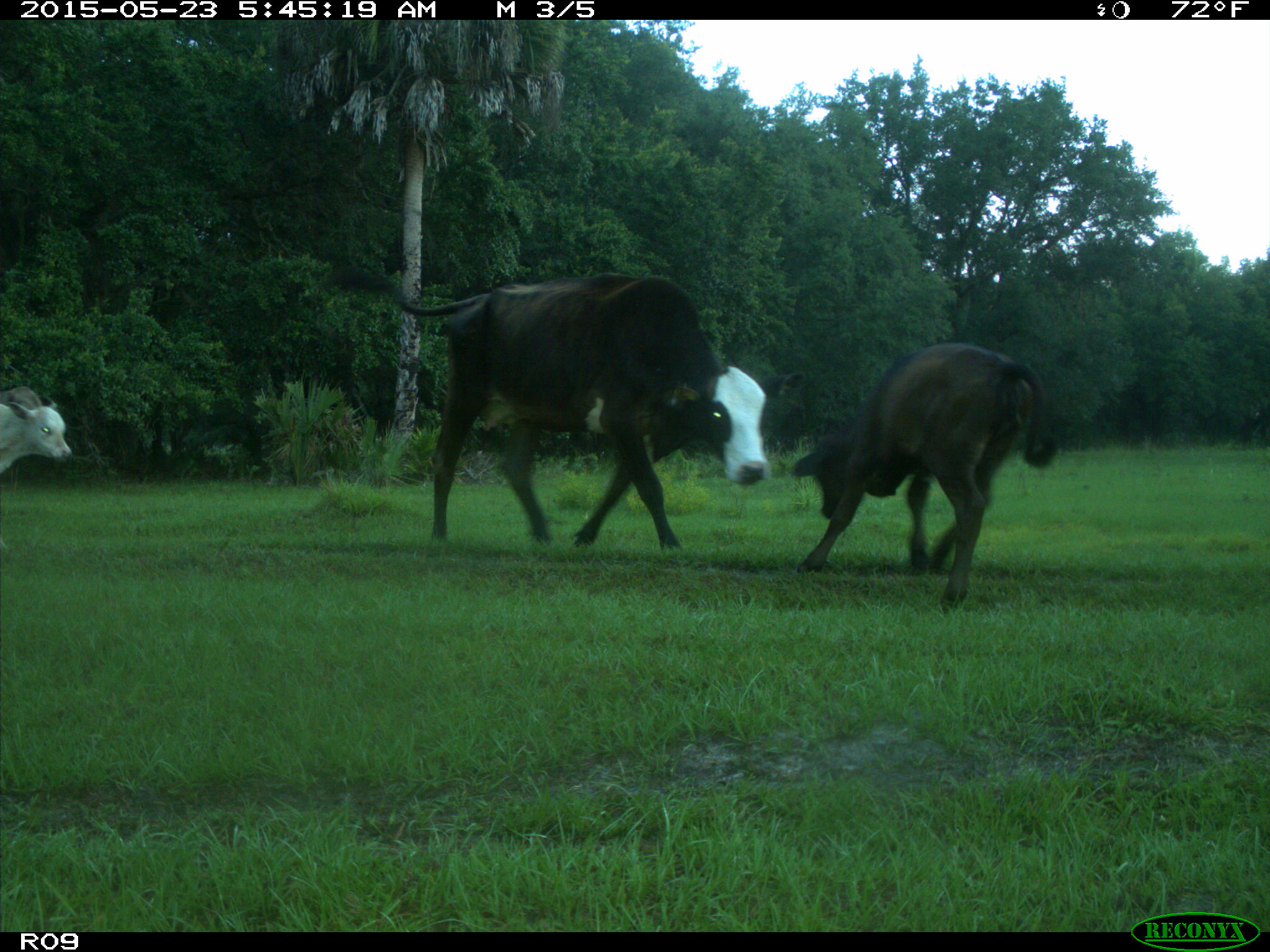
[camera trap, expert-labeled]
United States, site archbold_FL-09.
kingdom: Animalia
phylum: Chordata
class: Mammalia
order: Artiodactyla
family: Bovidae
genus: Bos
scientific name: Bos taurus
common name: domestic cow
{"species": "Bos taurus (domestic cow)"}